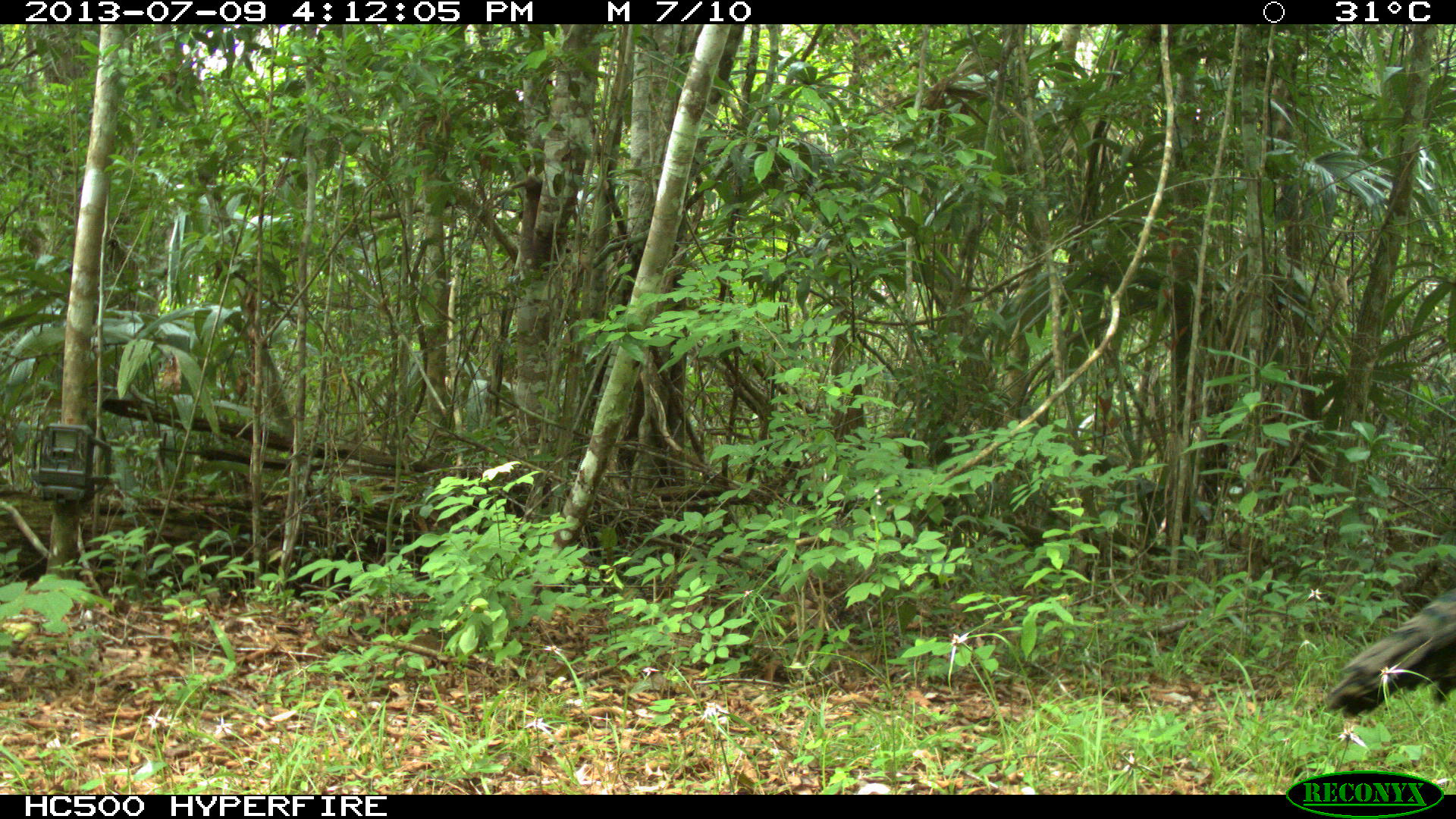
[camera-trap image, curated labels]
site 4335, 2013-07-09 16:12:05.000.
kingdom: Animalia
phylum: Chordata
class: Aves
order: Galliformes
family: Phasianidae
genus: Meleagris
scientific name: Meleagris ocellata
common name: ocellated turkey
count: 1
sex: female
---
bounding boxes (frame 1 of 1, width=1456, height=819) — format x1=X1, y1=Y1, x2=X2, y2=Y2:
meleagris ocellata: x1=1317, y1=586, x2=1454, y2=718